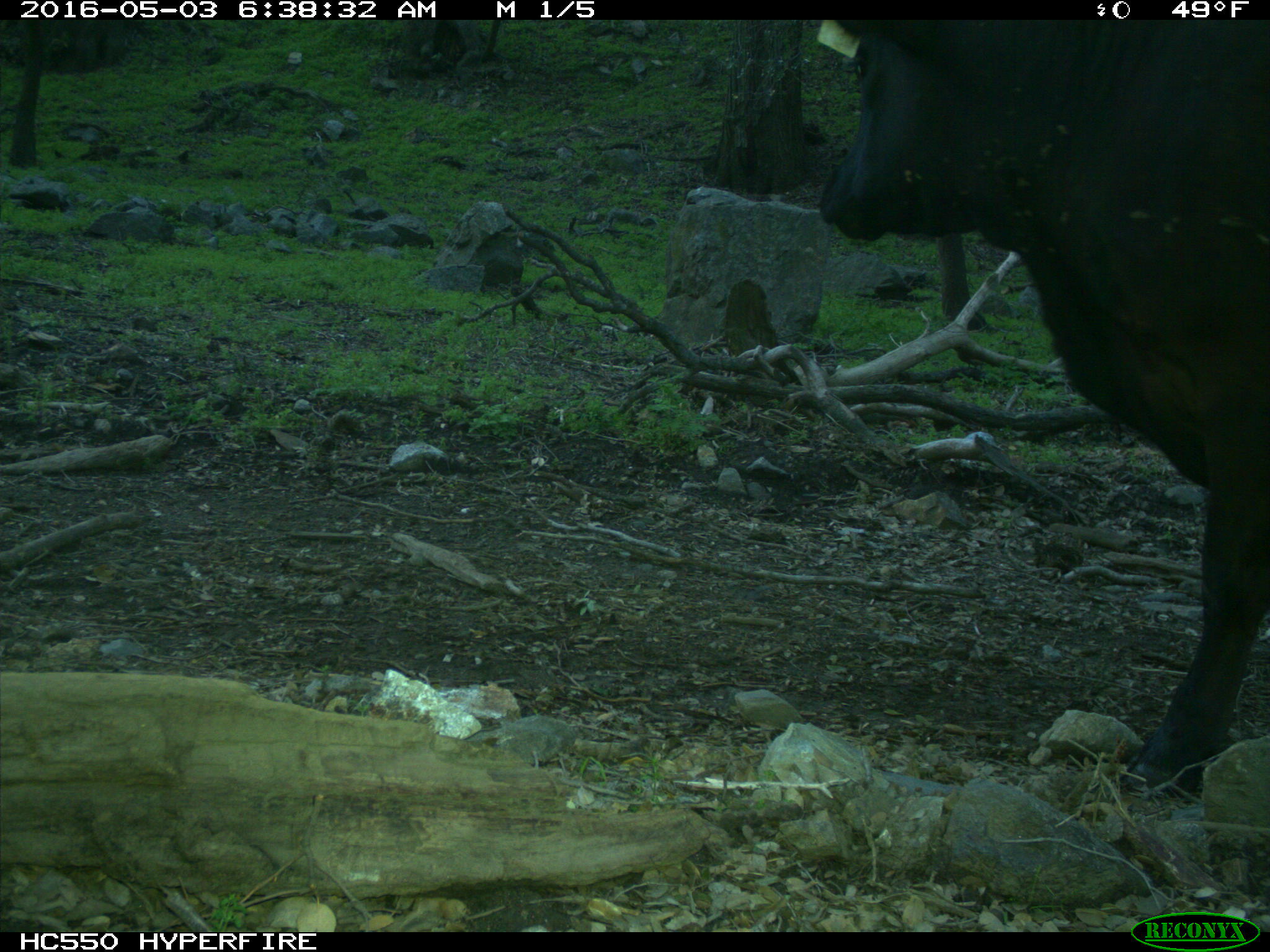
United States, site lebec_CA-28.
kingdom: Animalia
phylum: Chordata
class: Mammalia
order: Artiodactyla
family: Bovidae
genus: Bos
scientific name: Bos taurus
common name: domestic cow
Bos taurus (domestic cow).